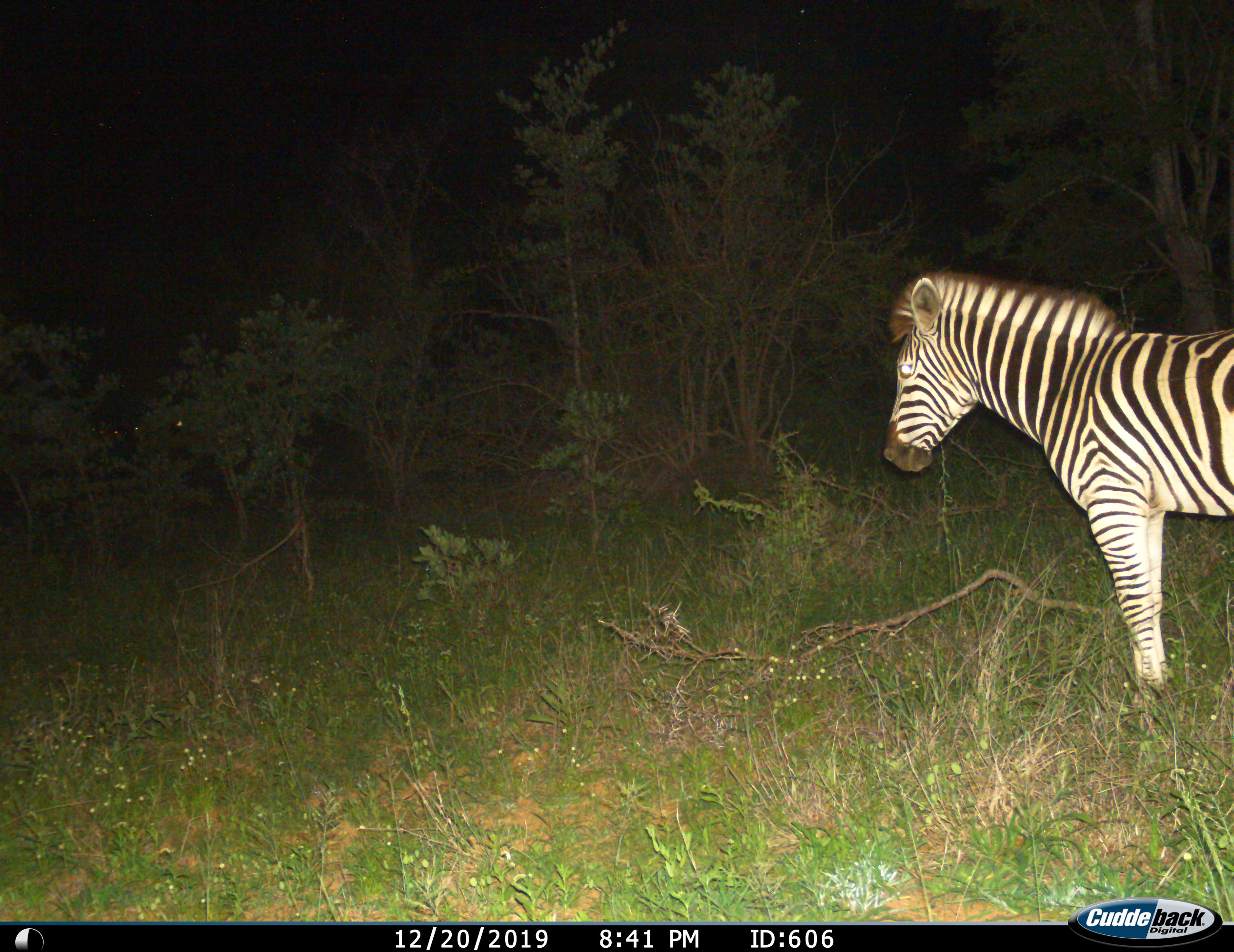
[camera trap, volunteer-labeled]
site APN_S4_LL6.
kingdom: Animalia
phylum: Chordata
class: Mammalia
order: Perissodactyla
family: Equidae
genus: Equus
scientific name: Equus quagga burchellii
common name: burchell's zebra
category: zebraburchells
Zebraburchells (burchell's zebra) (Equus quagga burchellii), count 1. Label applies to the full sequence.